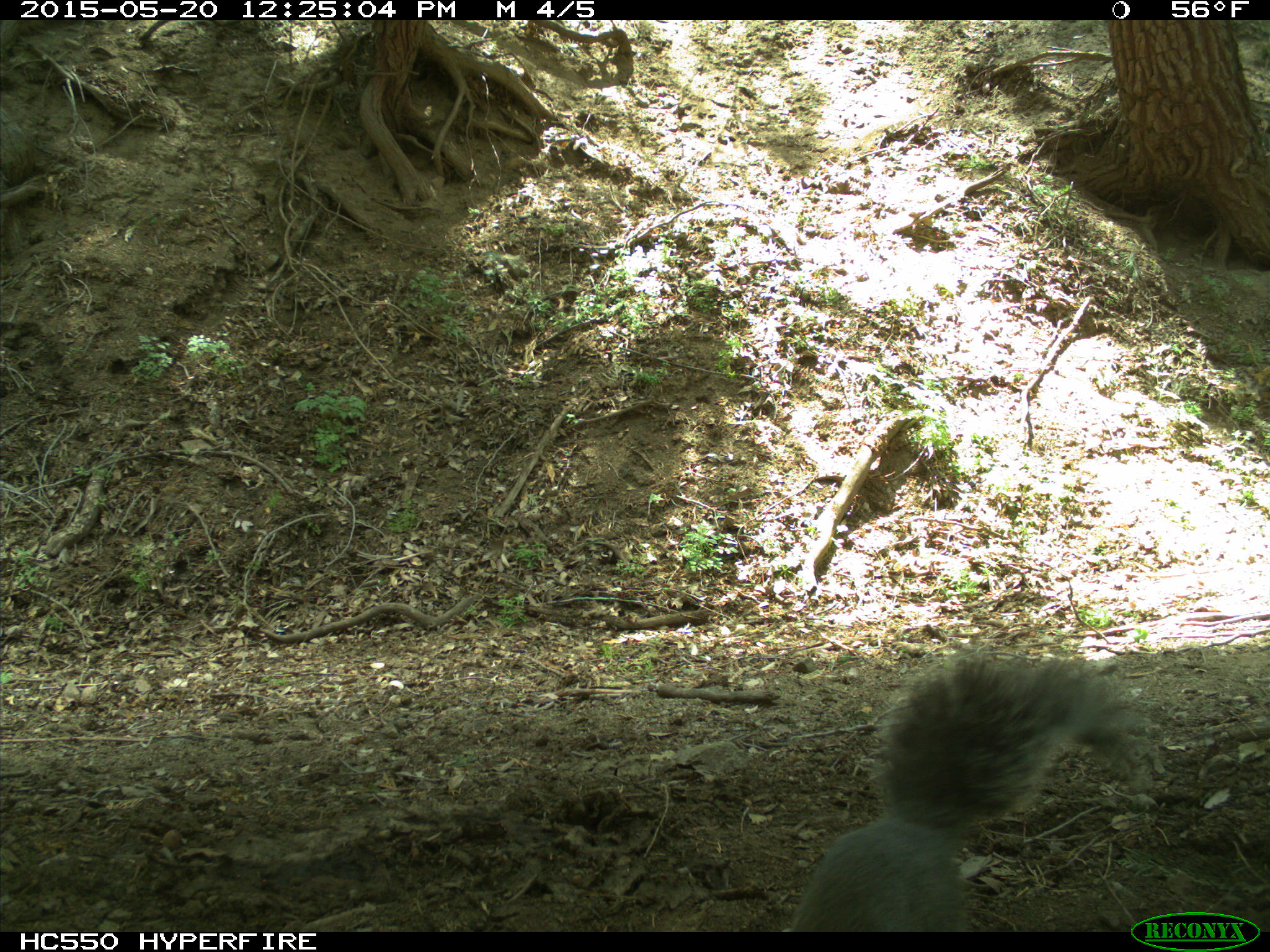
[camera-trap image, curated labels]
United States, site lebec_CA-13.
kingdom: Animalia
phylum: Chordata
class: Mammalia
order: Rodentia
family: Sciuridae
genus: Sciurus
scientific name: Sciurus carolinensis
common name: eastern gray squirrel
Sciurus carolinensis (eastern gray squirrel).